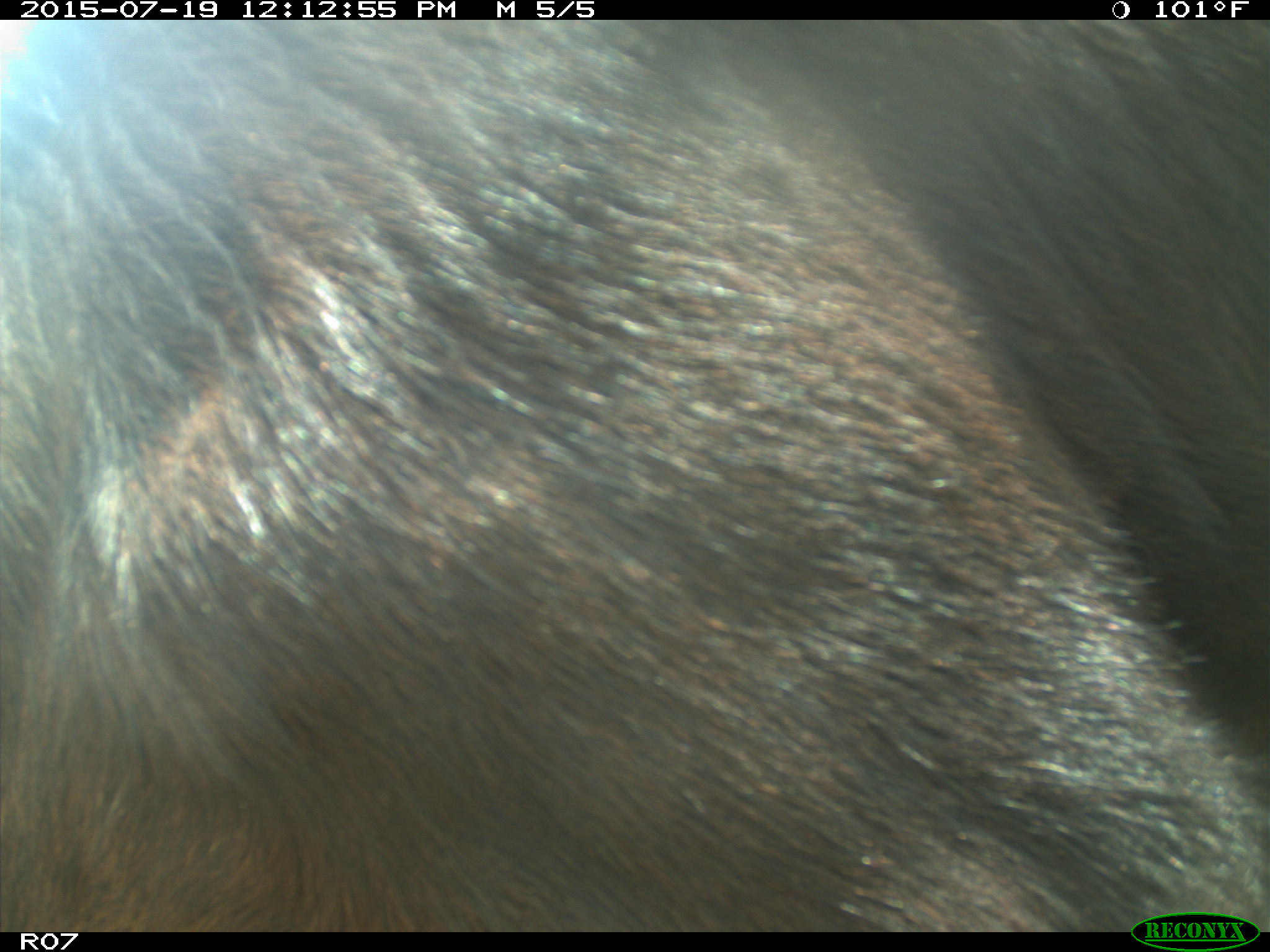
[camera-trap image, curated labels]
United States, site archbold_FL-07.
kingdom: Animalia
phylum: Chordata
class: Mammalia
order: Artiodactyla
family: Bovidae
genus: Bos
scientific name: Bos taurus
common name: domestic cow